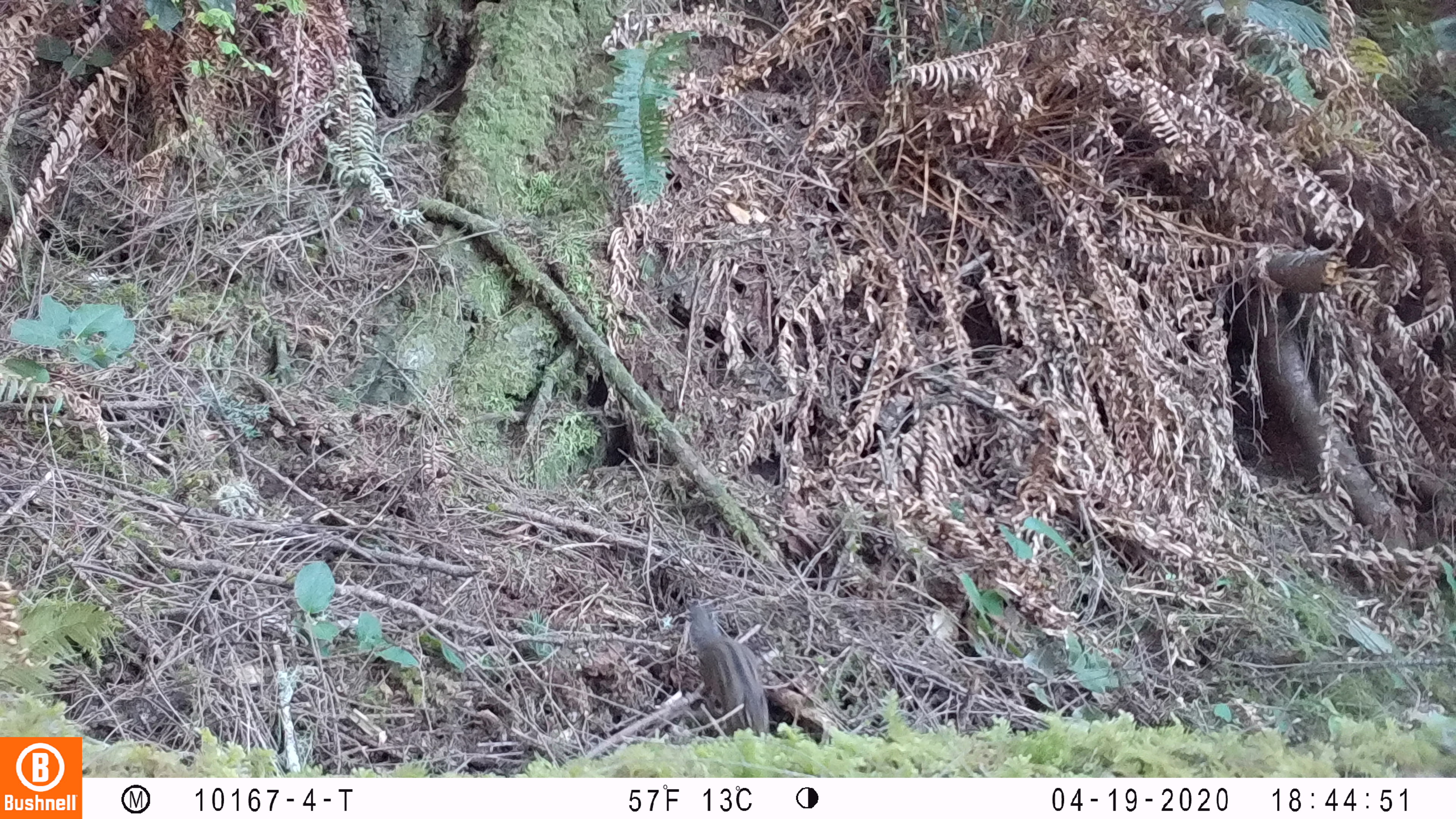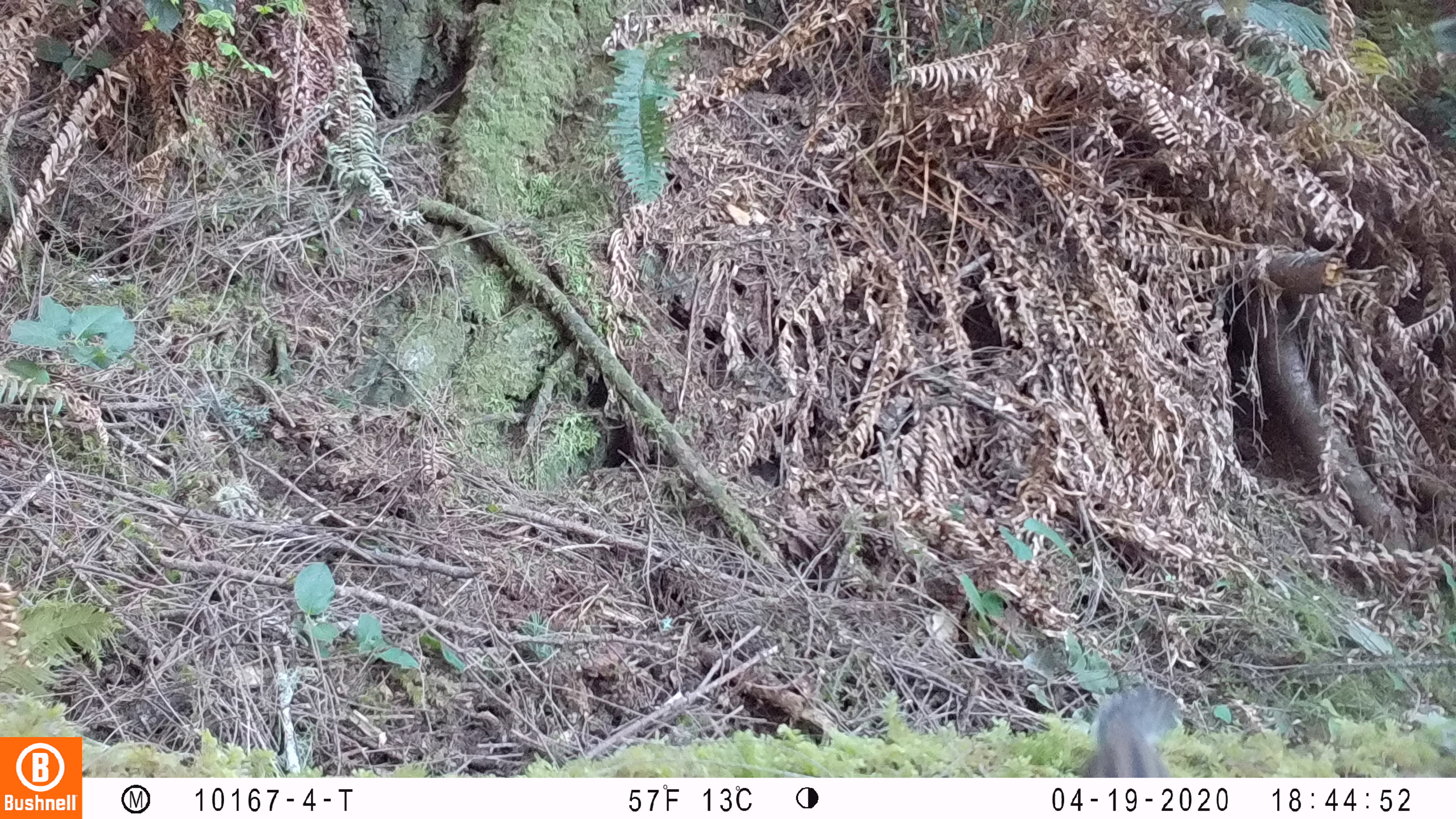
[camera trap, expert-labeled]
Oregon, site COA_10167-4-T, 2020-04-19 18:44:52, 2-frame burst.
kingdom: Animalia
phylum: Chordata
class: Mammalia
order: Rodentia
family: Sciuridae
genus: Neotamias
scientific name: Neotamias townsendii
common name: townsend's chipmunk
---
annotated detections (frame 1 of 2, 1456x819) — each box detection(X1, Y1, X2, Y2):
townsend's chipmunk: detection(685, 602, 774, 736)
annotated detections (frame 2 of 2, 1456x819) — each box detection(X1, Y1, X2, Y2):
townsend's chipmunk: detection(1070, 685, 1187, 774)